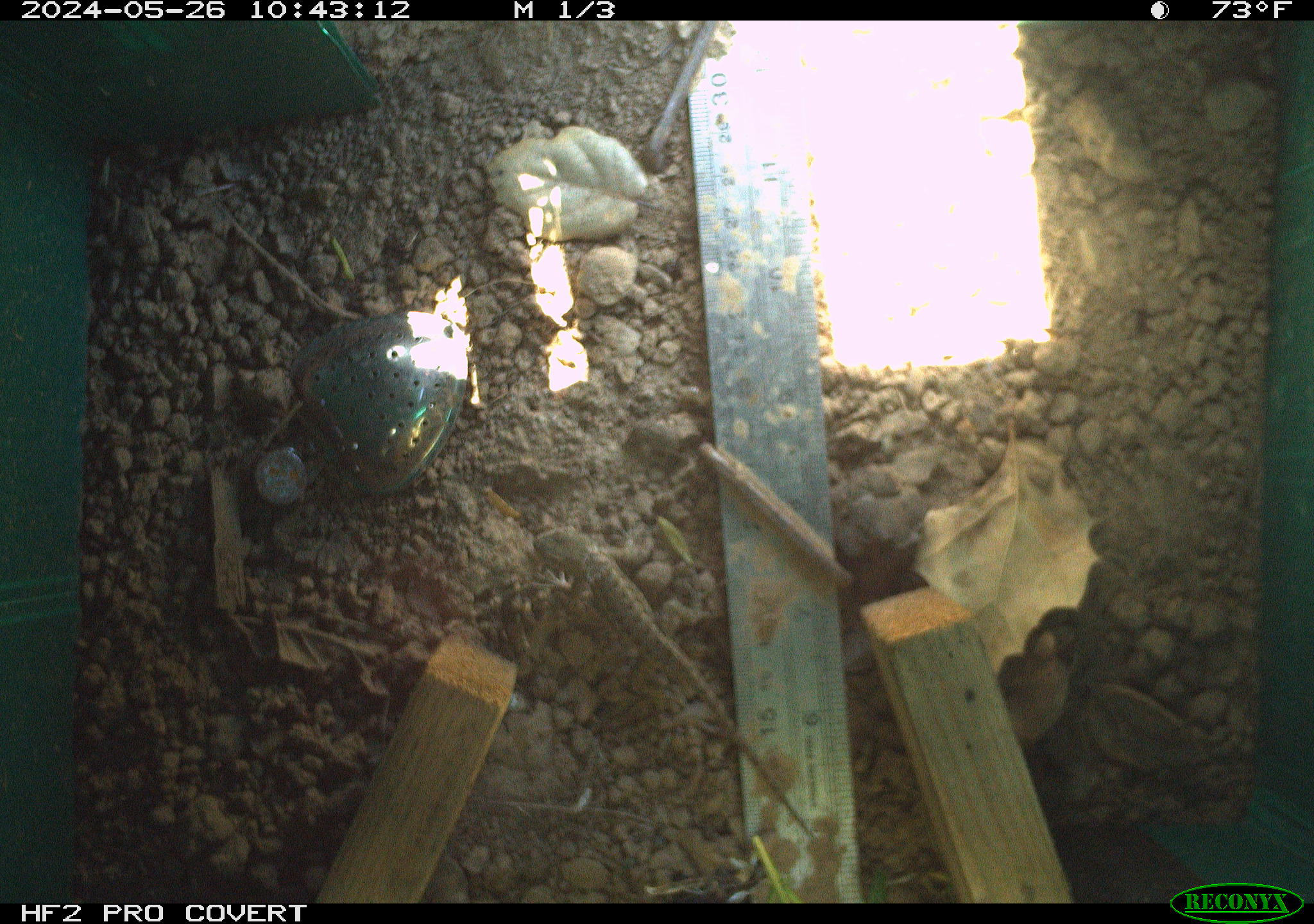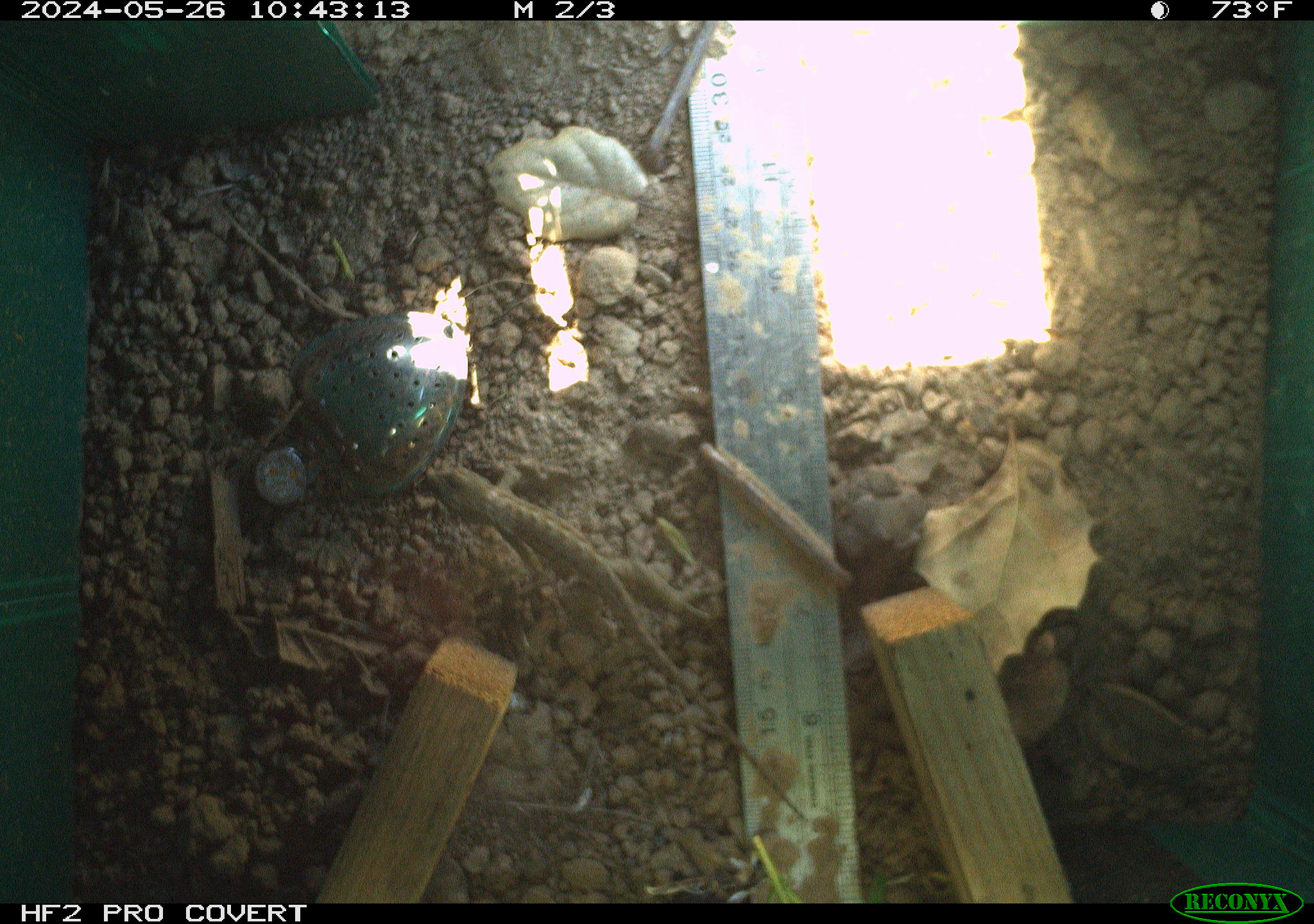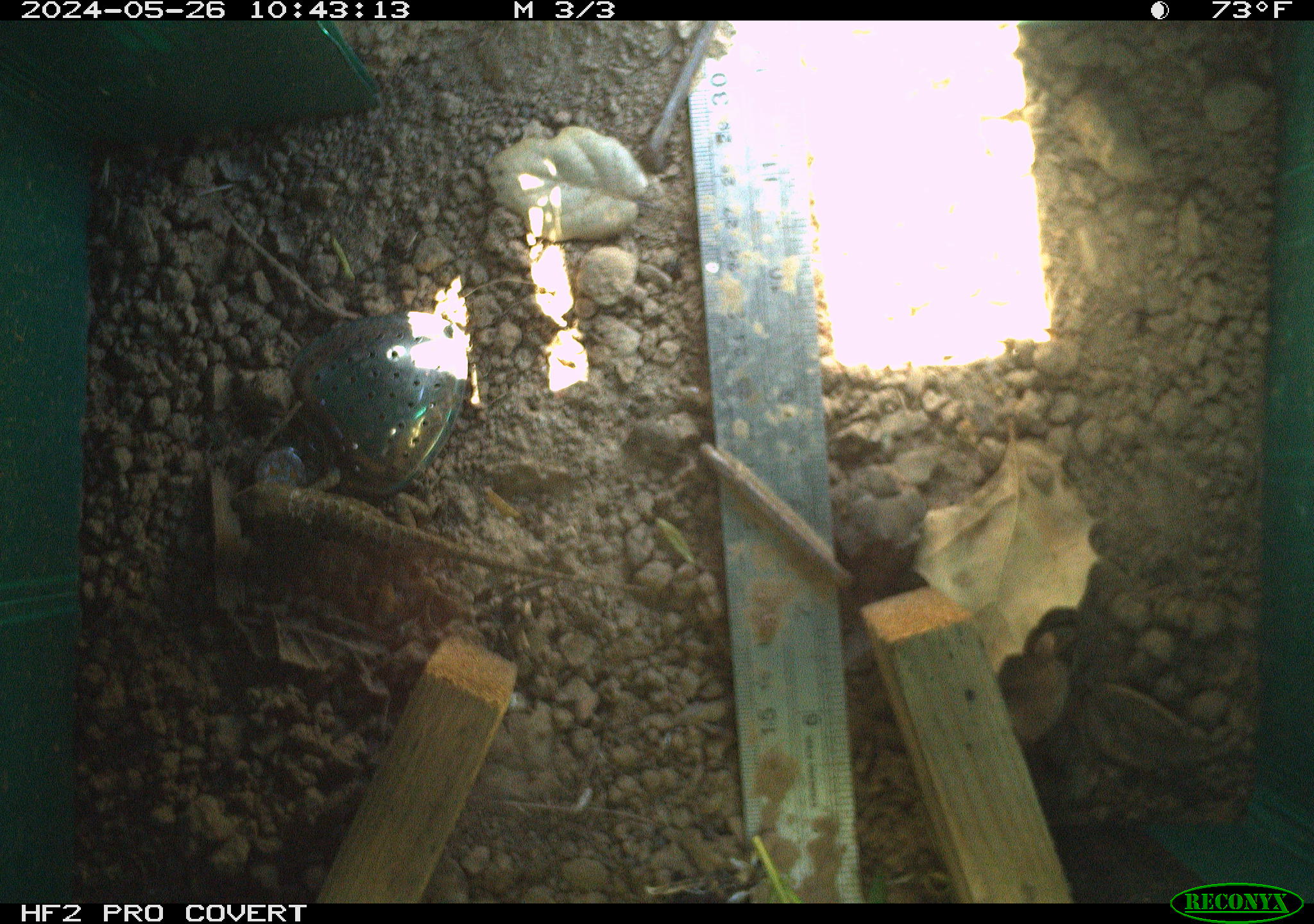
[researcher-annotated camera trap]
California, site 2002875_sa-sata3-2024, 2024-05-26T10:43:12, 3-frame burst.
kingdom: Animalia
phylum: Chordata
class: Reptilia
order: Squamata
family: Phrynosomatidae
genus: Sceloporus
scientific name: Sceloporus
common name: spiny lizards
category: sceloporus species